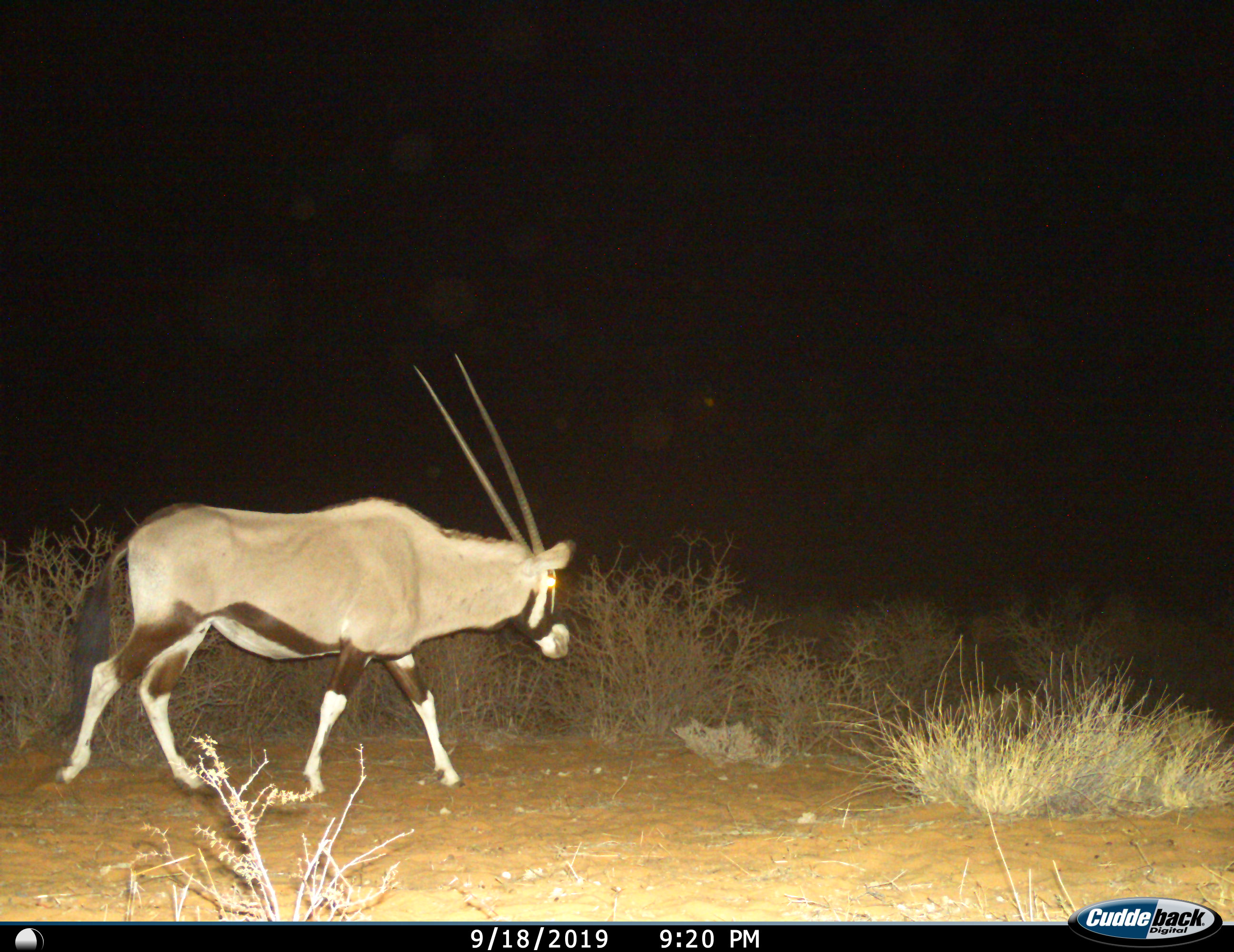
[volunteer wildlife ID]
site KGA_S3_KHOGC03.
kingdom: Animalia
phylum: Chordata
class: Mammalia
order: Artiodactyla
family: Bovidae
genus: Oryx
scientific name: Oryx gazella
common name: gemsbok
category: oryx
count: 1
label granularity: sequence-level